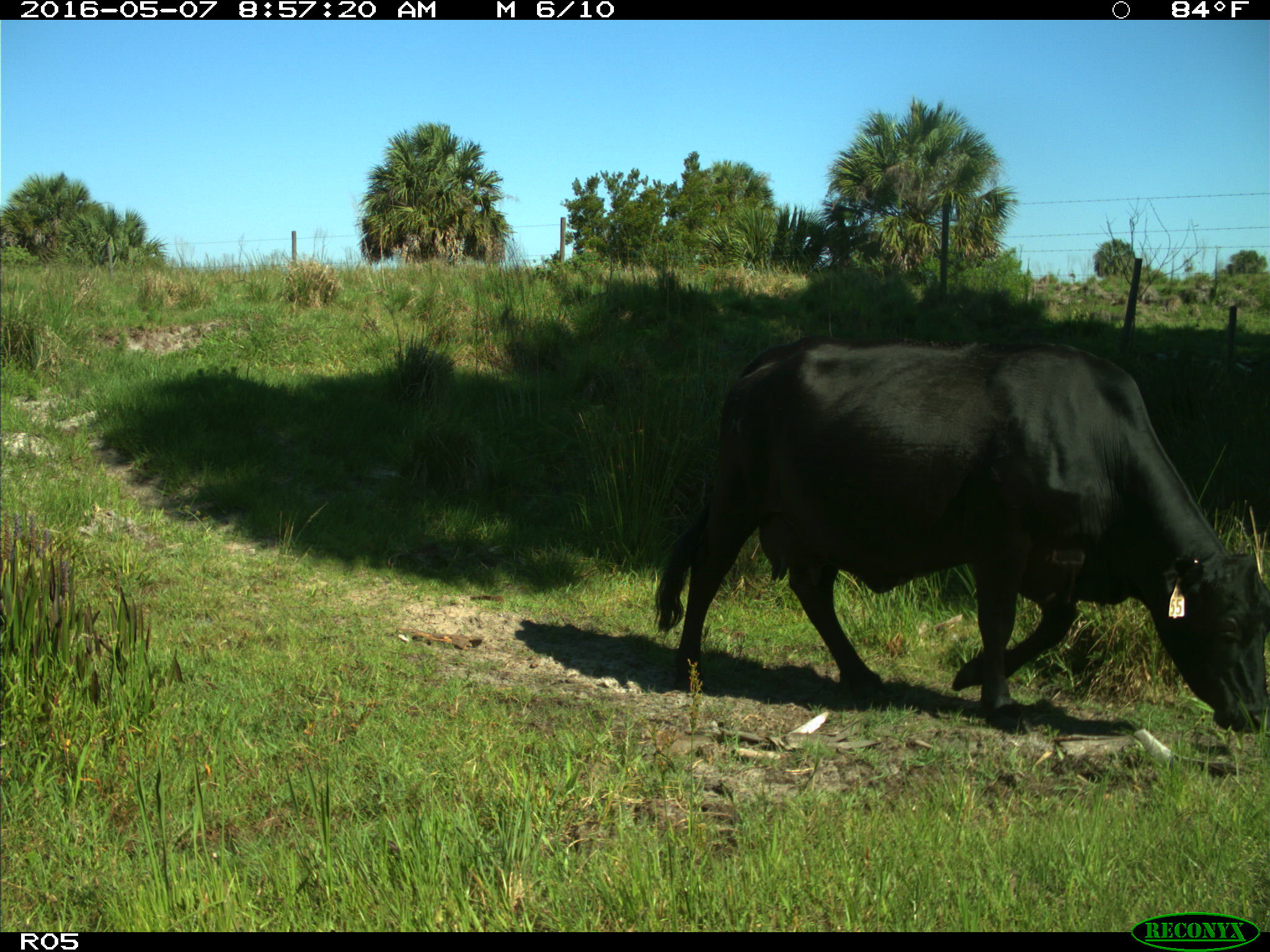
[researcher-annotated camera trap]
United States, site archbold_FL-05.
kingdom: Animalia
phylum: Chordata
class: Mammalia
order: Artiodactyla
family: Bovidae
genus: Bos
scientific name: Bos taurus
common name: domestic cow